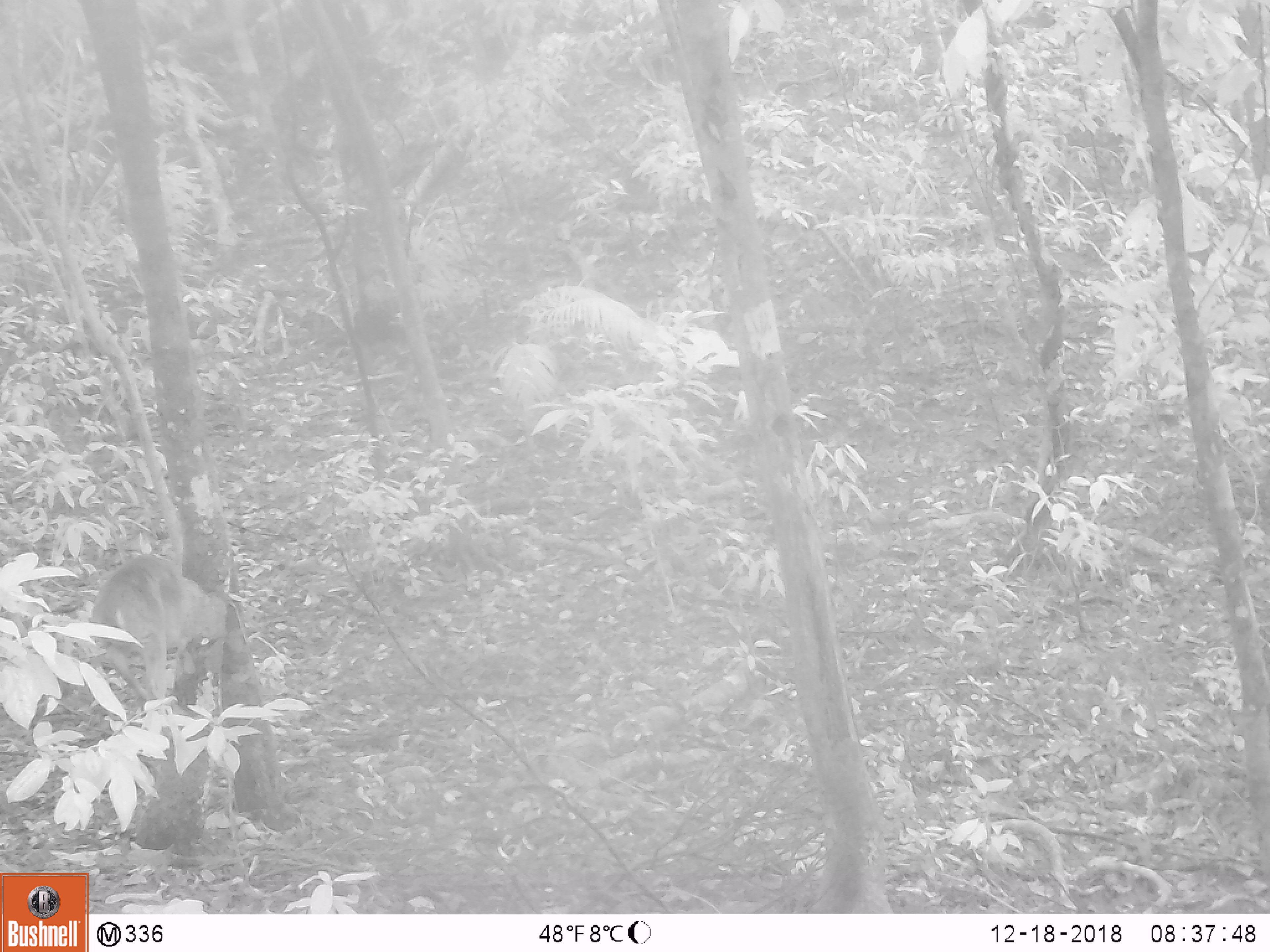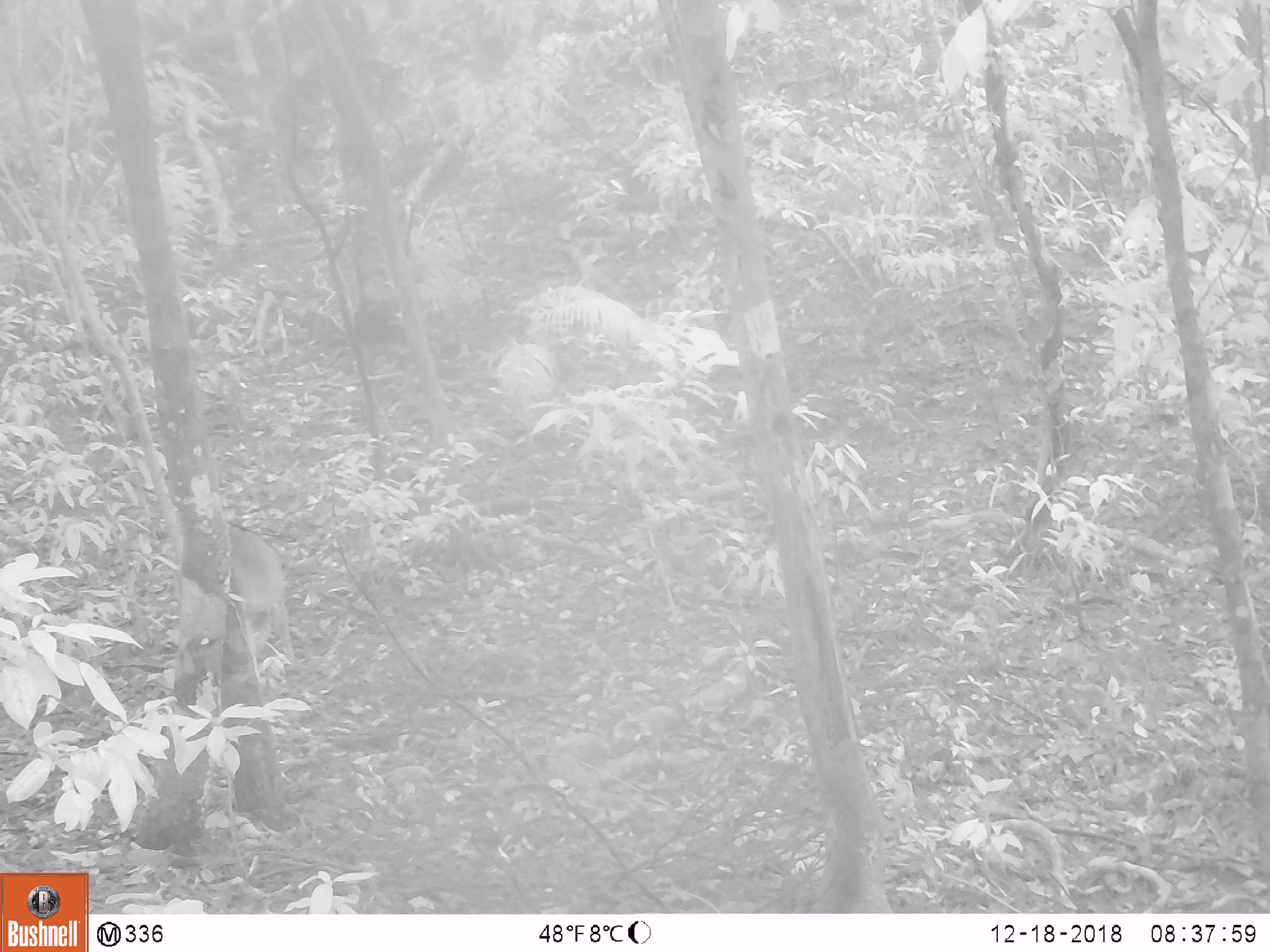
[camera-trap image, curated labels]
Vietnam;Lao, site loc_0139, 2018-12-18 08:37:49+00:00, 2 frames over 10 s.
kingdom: Animalia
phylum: Chordata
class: Mammalia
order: Artiodactyla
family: Cervidae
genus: Muntiacus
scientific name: Muntiacus vuquangensis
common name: large-antlered muntjac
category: large antlered muntjac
Large antlered muntjac (large-antlered muntjac) (Muntiacus vuquangensis). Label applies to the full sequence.